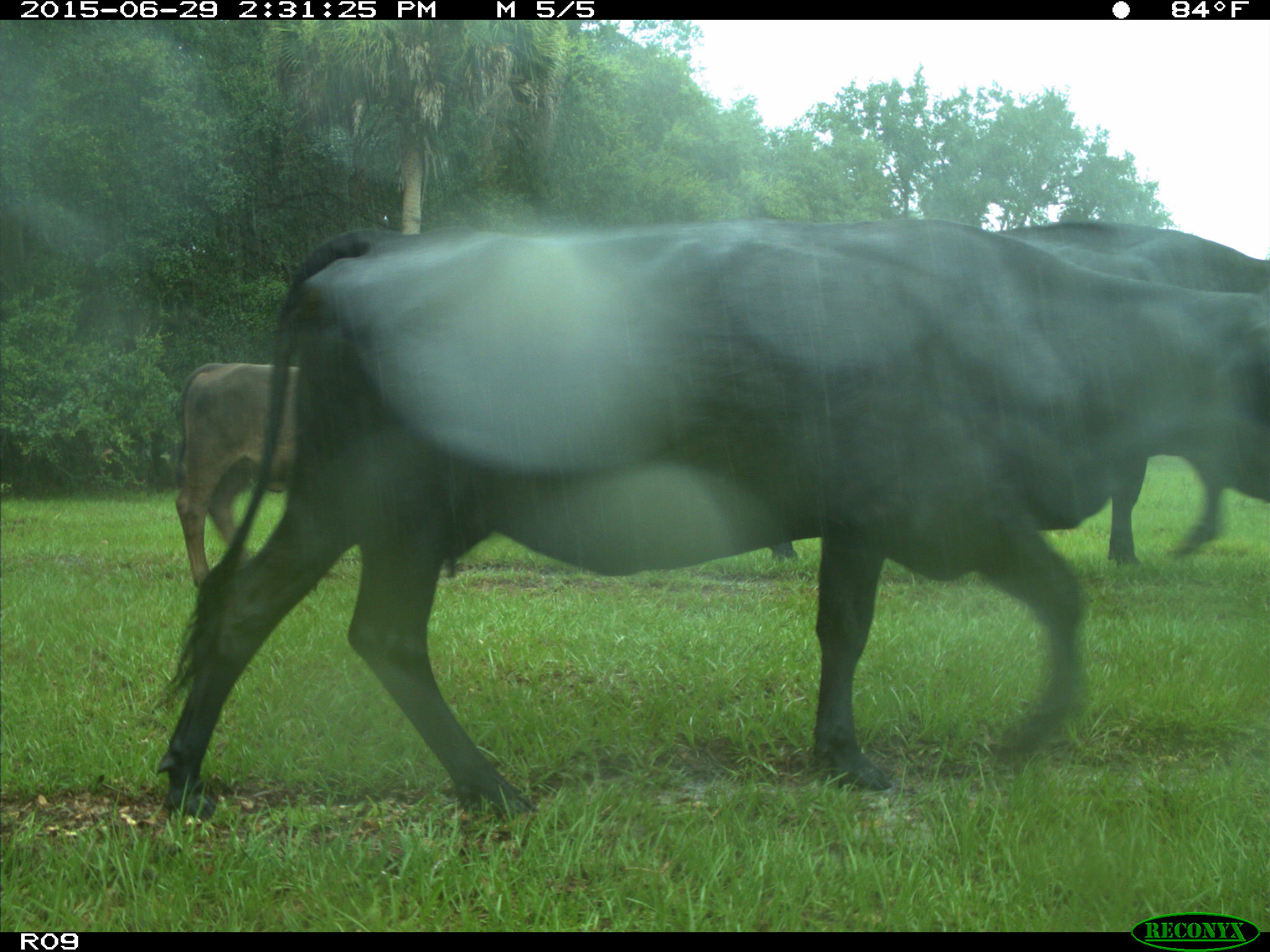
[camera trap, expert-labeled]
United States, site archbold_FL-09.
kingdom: Animalia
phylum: Chordata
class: Mammalia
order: Artiodactyla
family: Bovidae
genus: Bos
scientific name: Bos taurus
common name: domestic cow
Bos taurus (domestic cow).